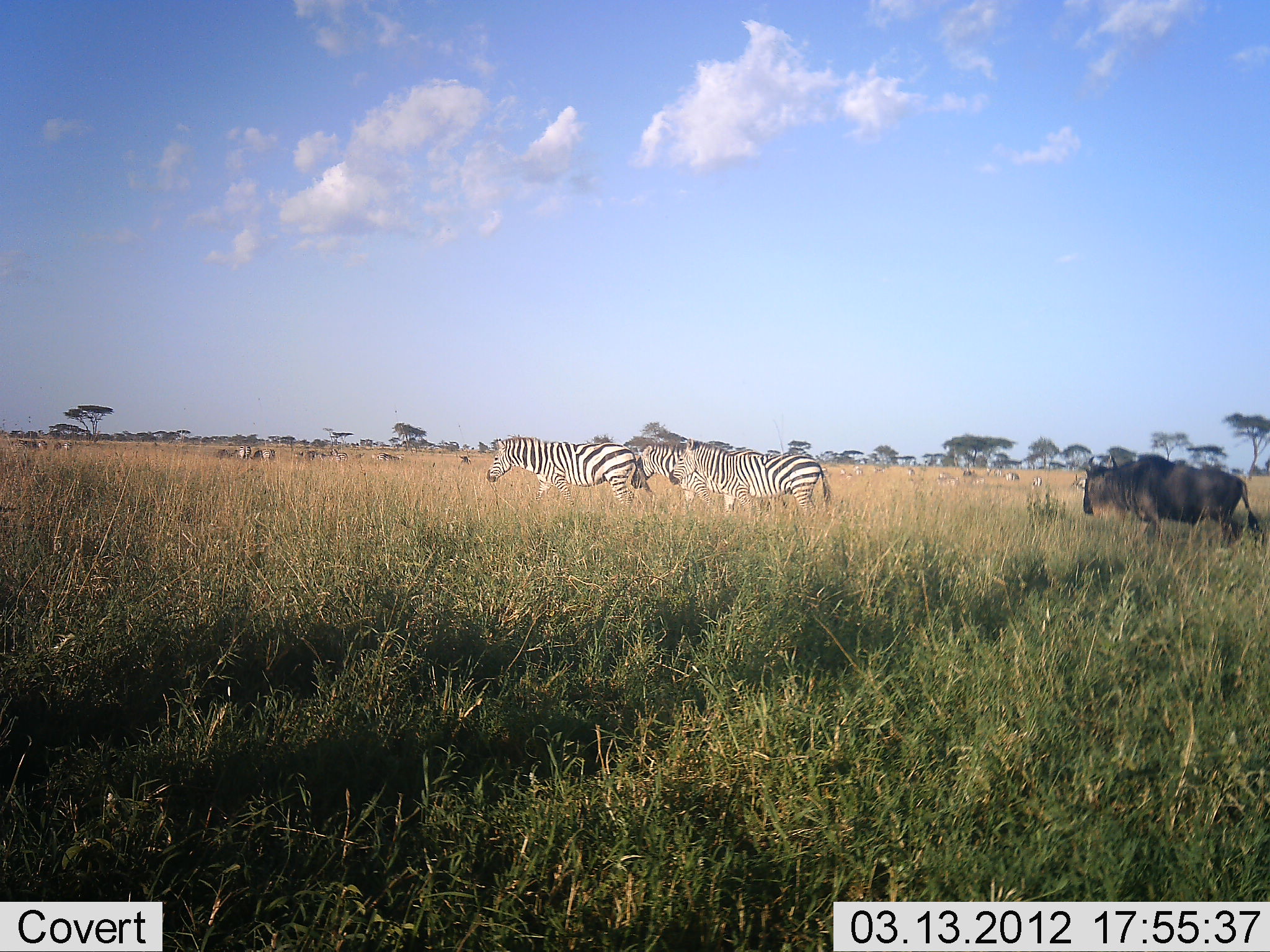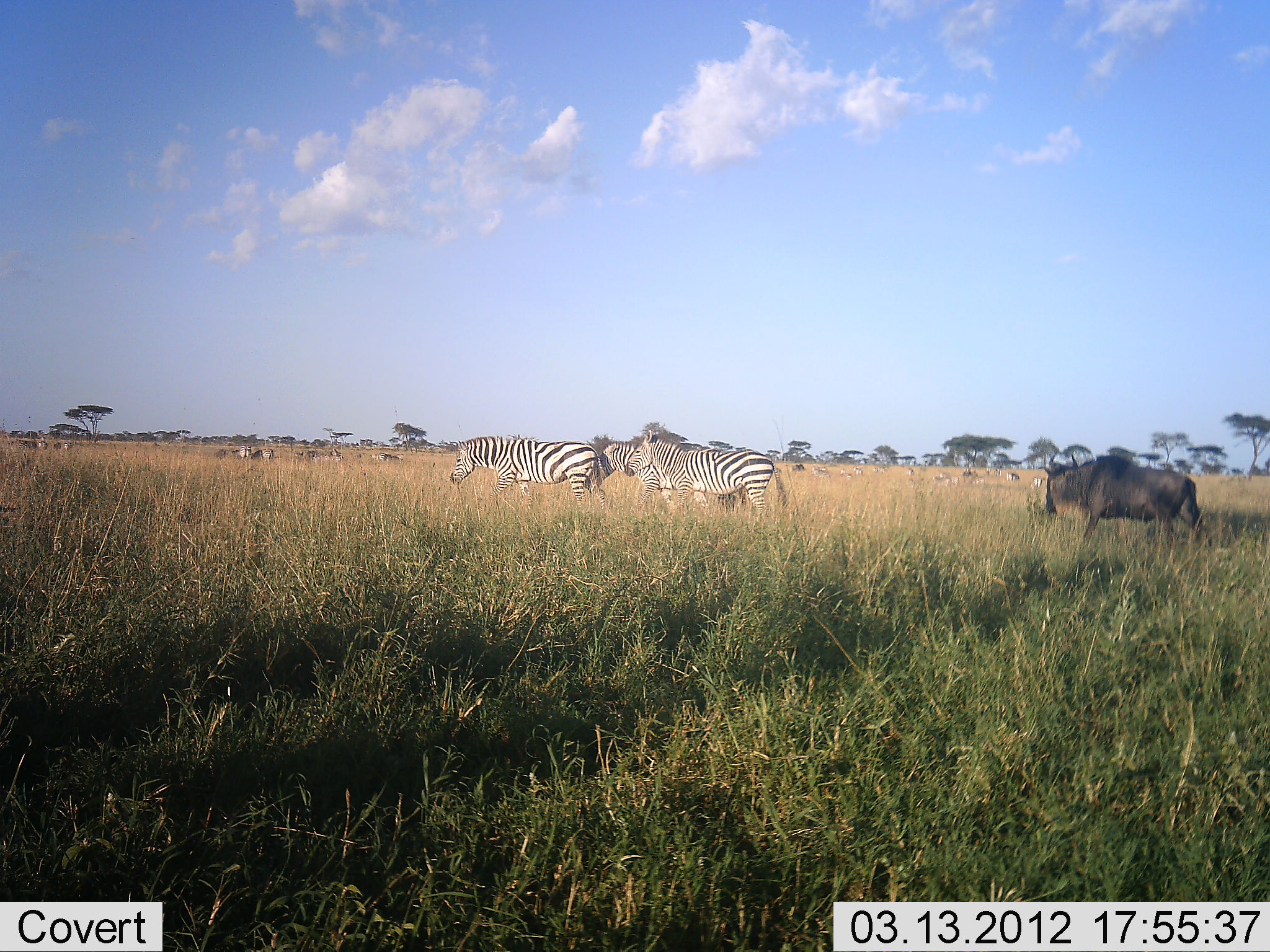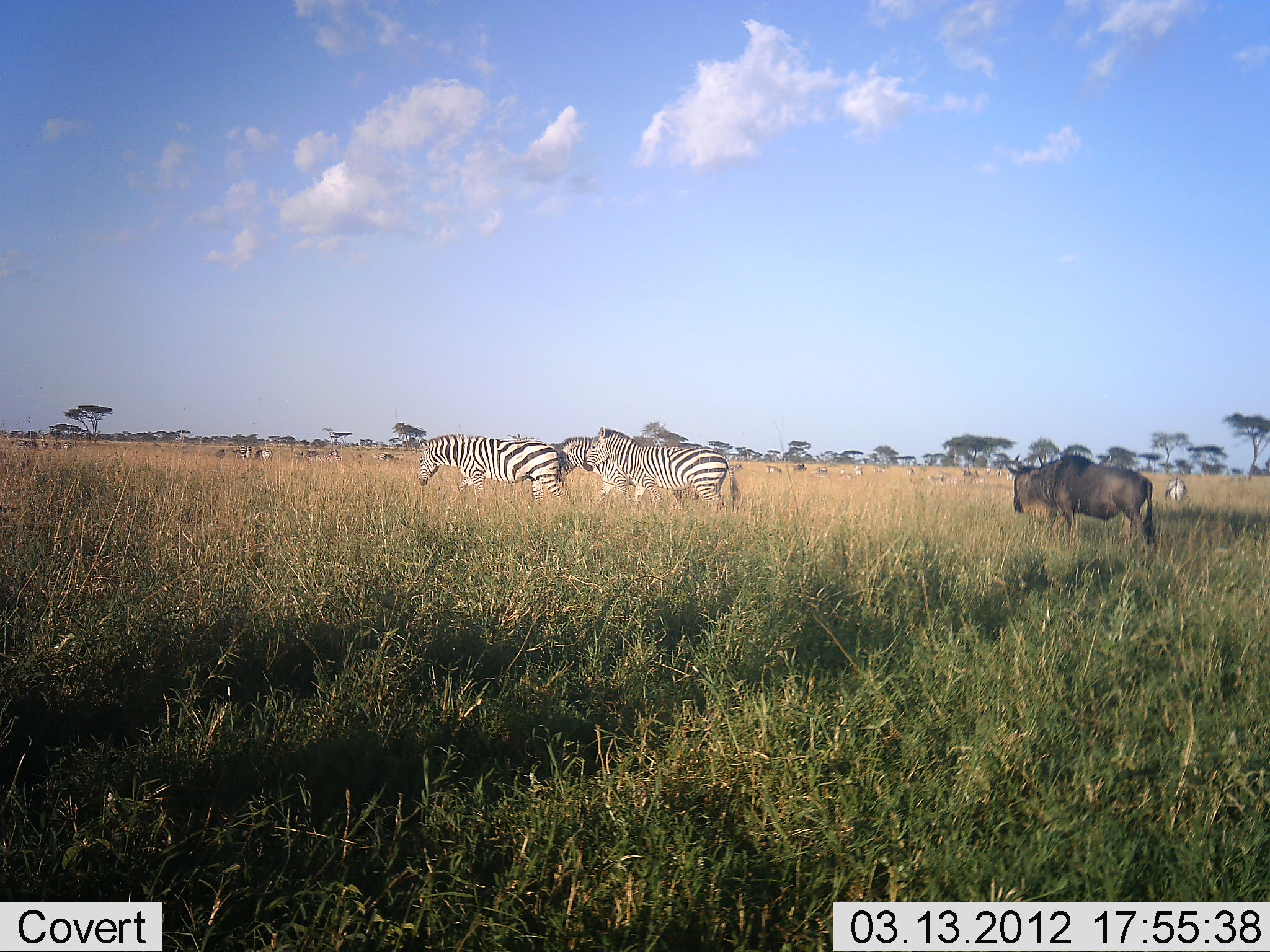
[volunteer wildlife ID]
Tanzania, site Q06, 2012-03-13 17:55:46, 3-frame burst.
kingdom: Animalia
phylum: Chordata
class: Mammalia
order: Artiodactyla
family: Bovidae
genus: Connochaetes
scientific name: Connochaetes taurinus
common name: blue wildebeest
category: wildebeest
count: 1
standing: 23%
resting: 0%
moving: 92%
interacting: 0%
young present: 0%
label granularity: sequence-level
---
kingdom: Animalia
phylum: Chordata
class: Mammalia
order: Perissodactyla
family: Equidae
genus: Equus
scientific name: Equus quagga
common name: plains zebra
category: zebra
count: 3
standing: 20%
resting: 0%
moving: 93%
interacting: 0%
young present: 0%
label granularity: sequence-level